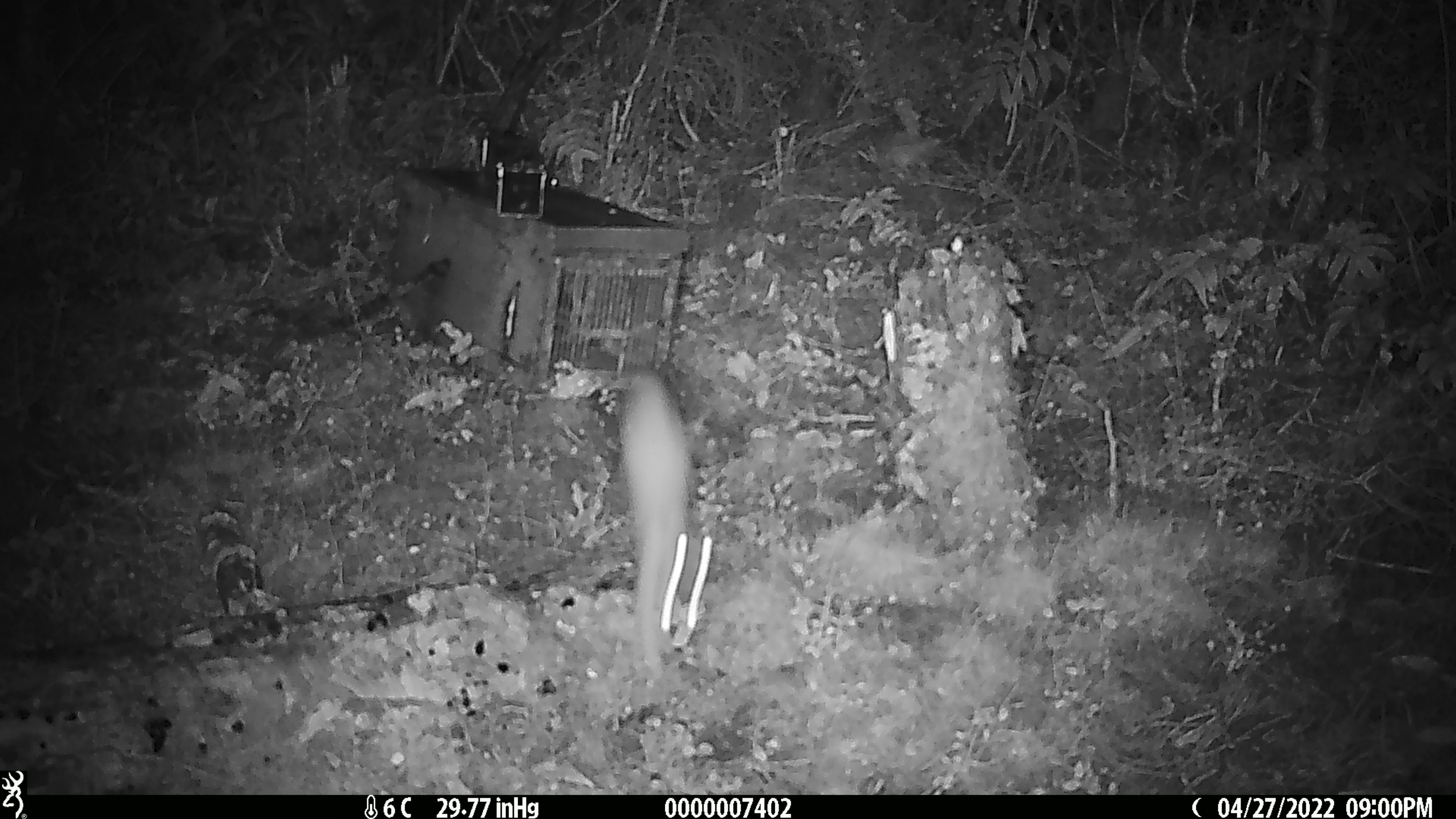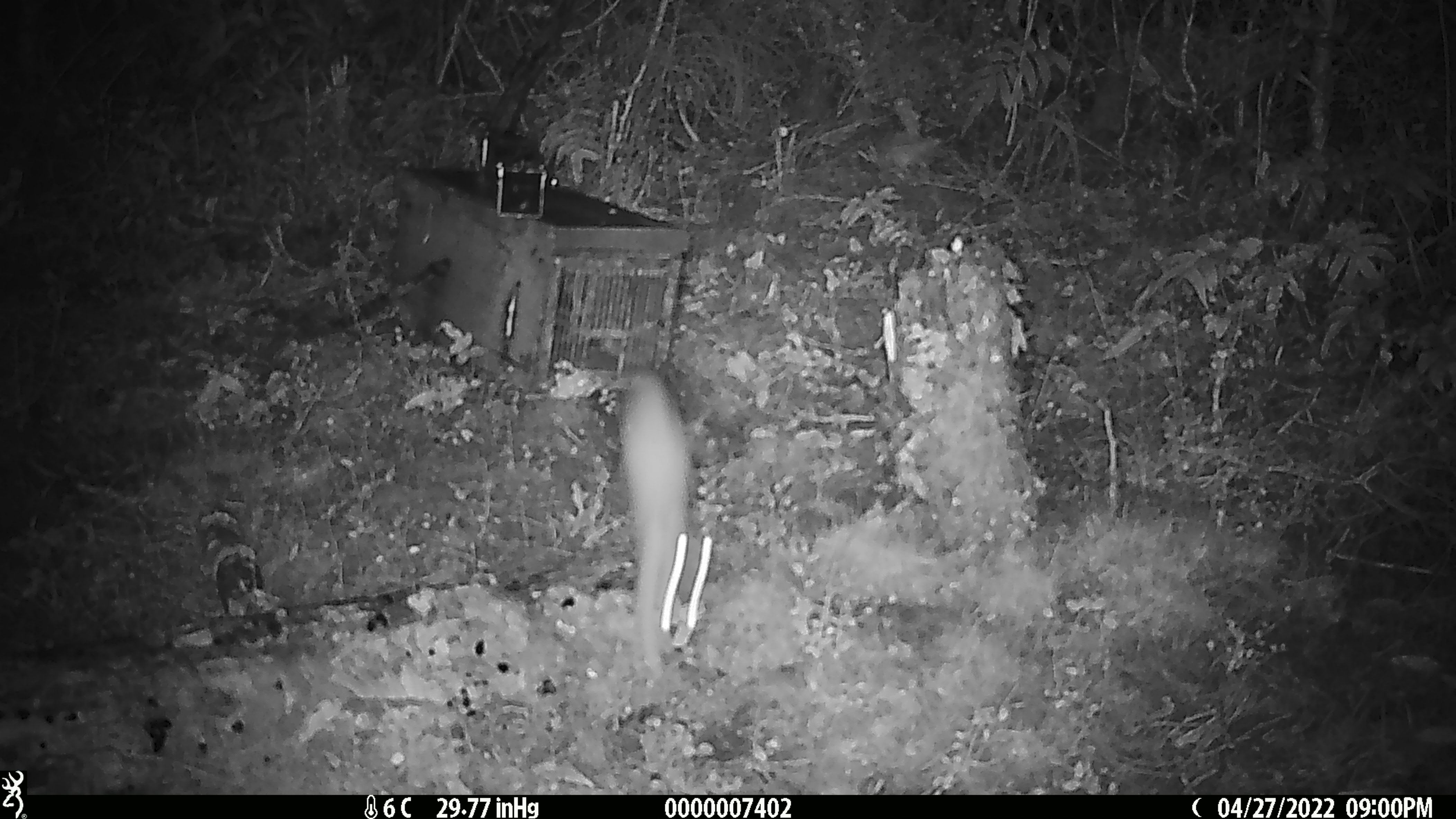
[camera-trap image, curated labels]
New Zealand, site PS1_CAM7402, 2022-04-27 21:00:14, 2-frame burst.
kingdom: Animalia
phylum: Chordata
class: Mammalia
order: Carnivora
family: Mustelidae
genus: Mustela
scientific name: Mustela erminea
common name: stoat